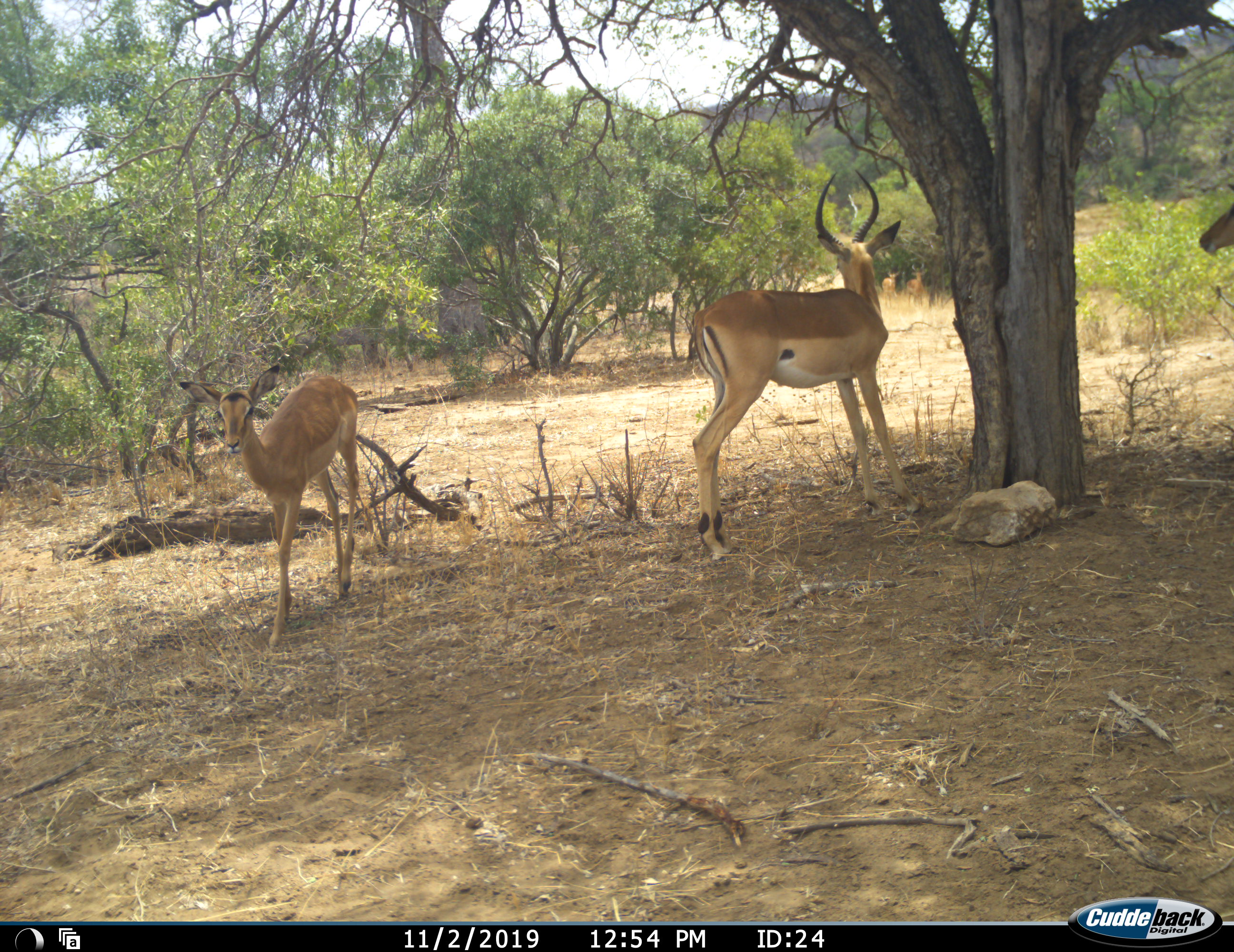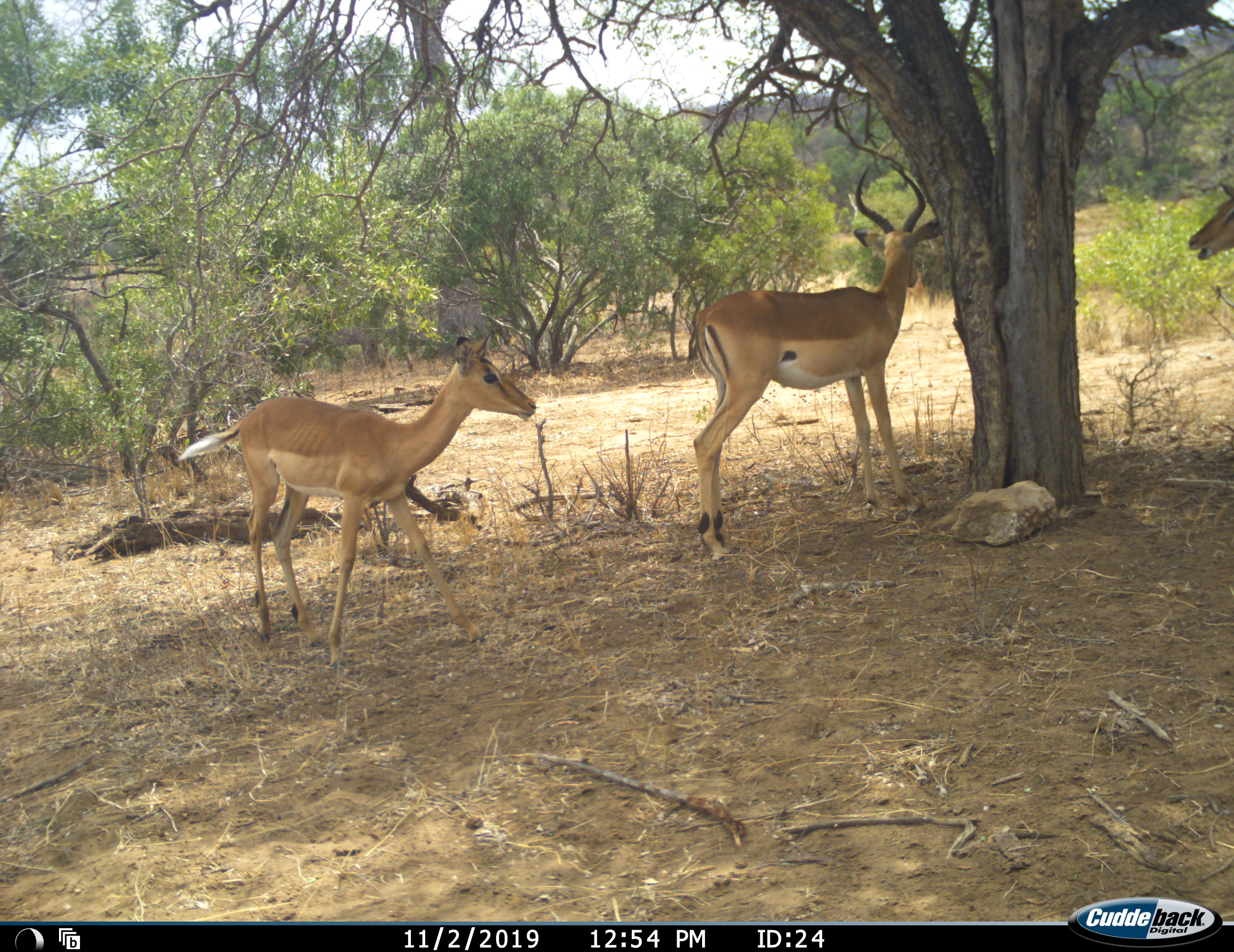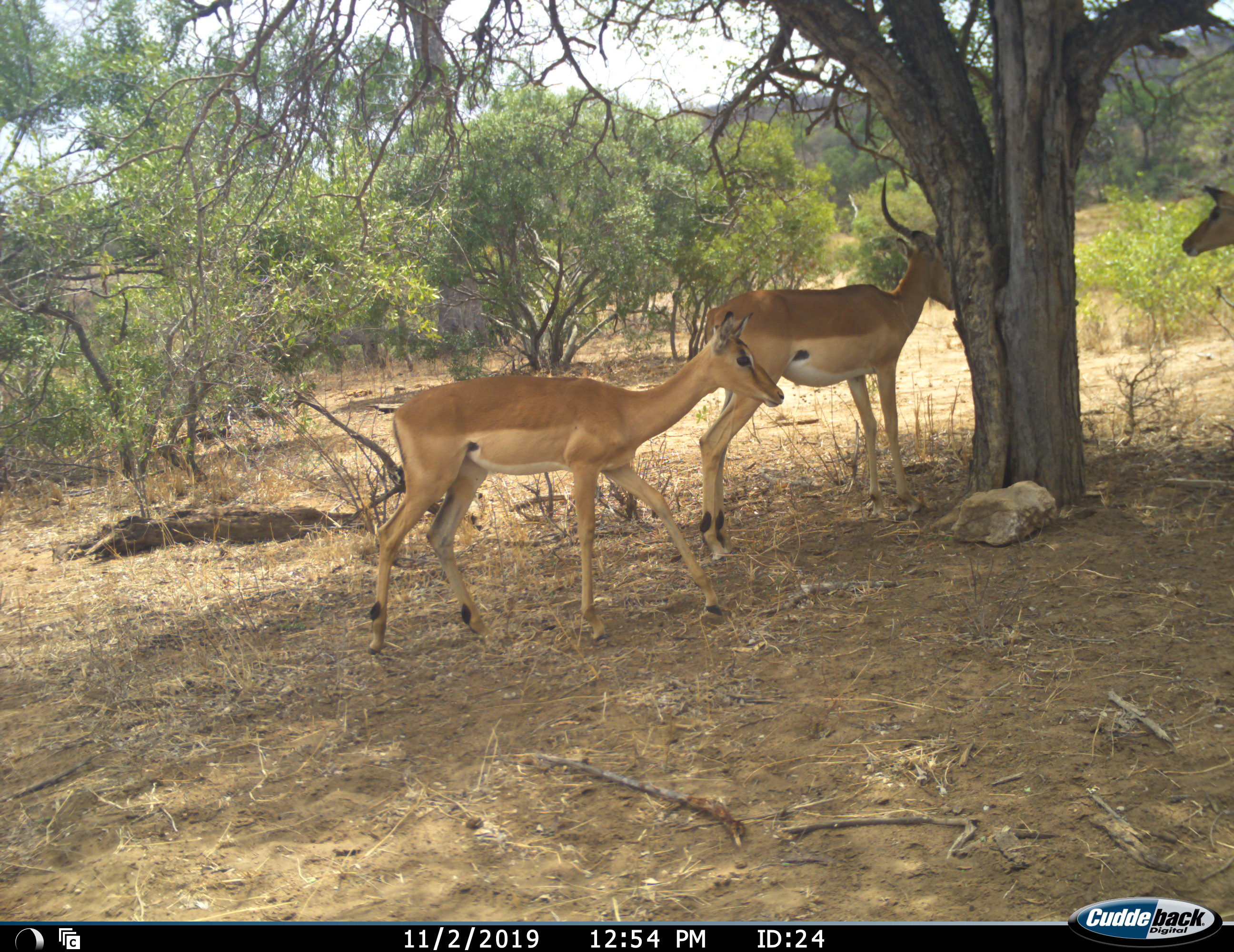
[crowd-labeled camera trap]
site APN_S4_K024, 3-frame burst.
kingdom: Animalia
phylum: Chordata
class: Mammalia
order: Artiodactyla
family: Bovidae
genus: Aepyceros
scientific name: Aepyceros melampus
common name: impala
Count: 3.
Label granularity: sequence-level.